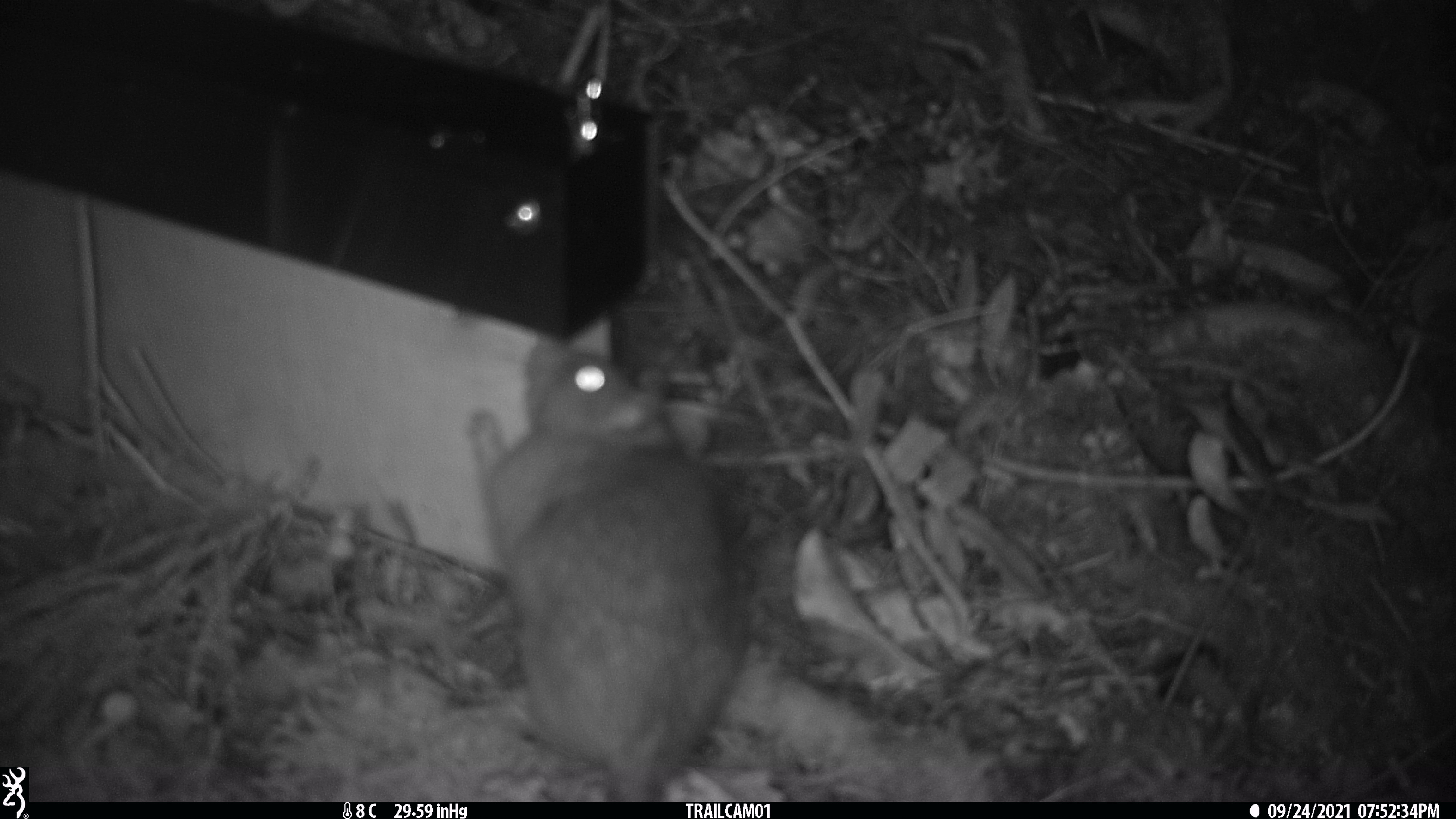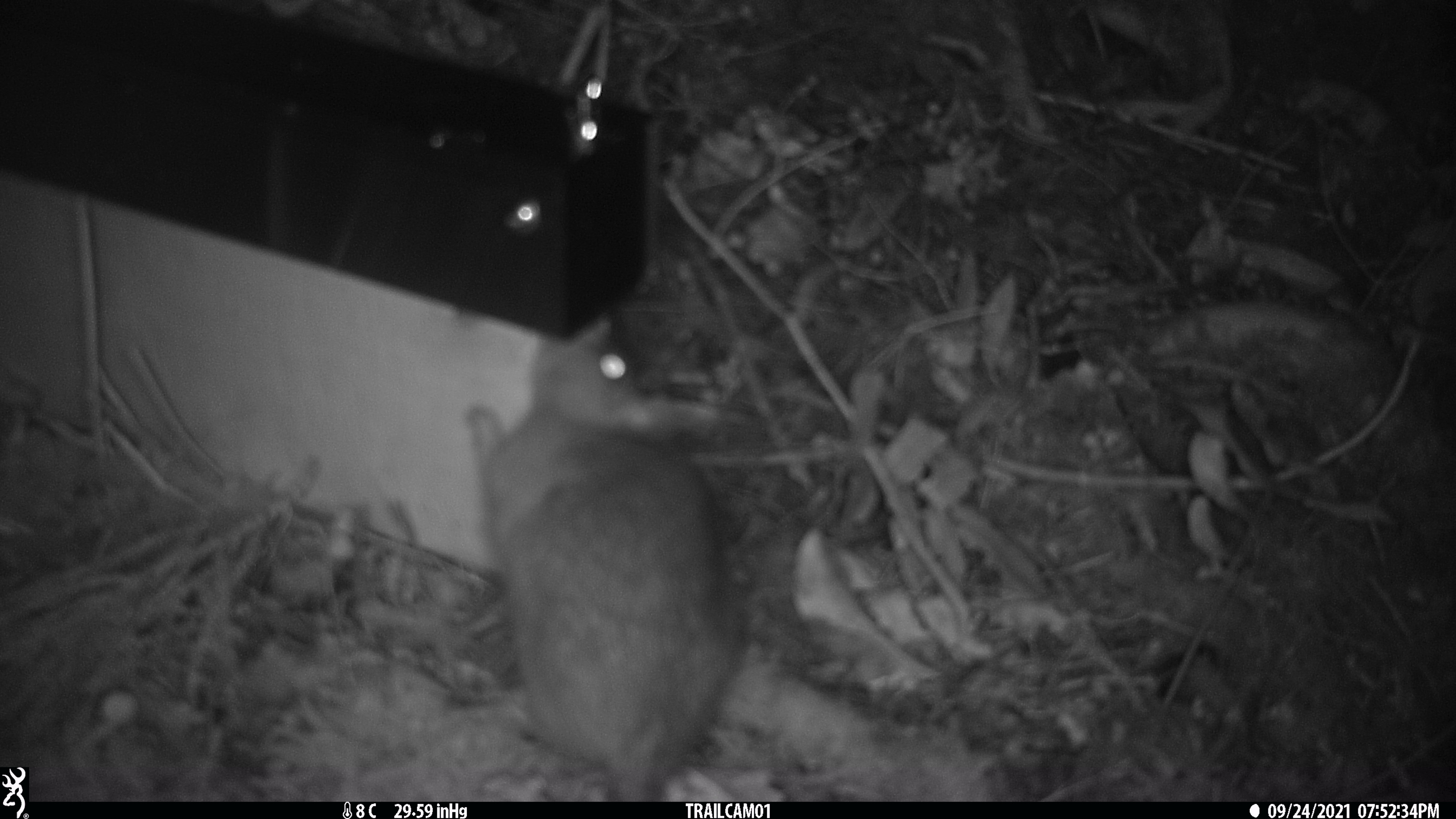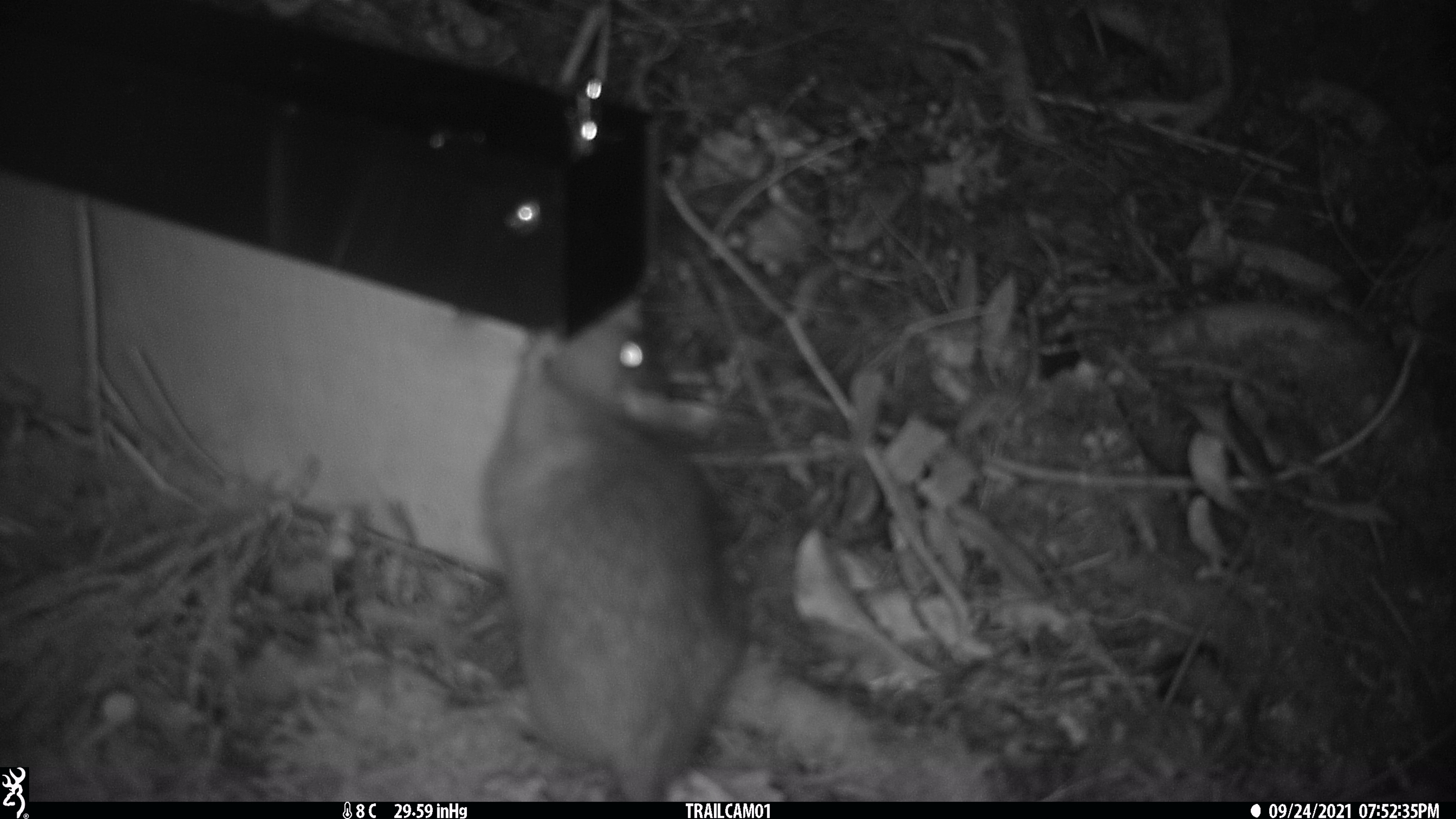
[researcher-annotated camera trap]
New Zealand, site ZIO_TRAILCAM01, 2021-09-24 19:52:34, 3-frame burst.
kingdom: Animalia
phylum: Chordata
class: Mammalia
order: Rodentia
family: Muridae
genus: Rattus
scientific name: Rattus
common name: rat